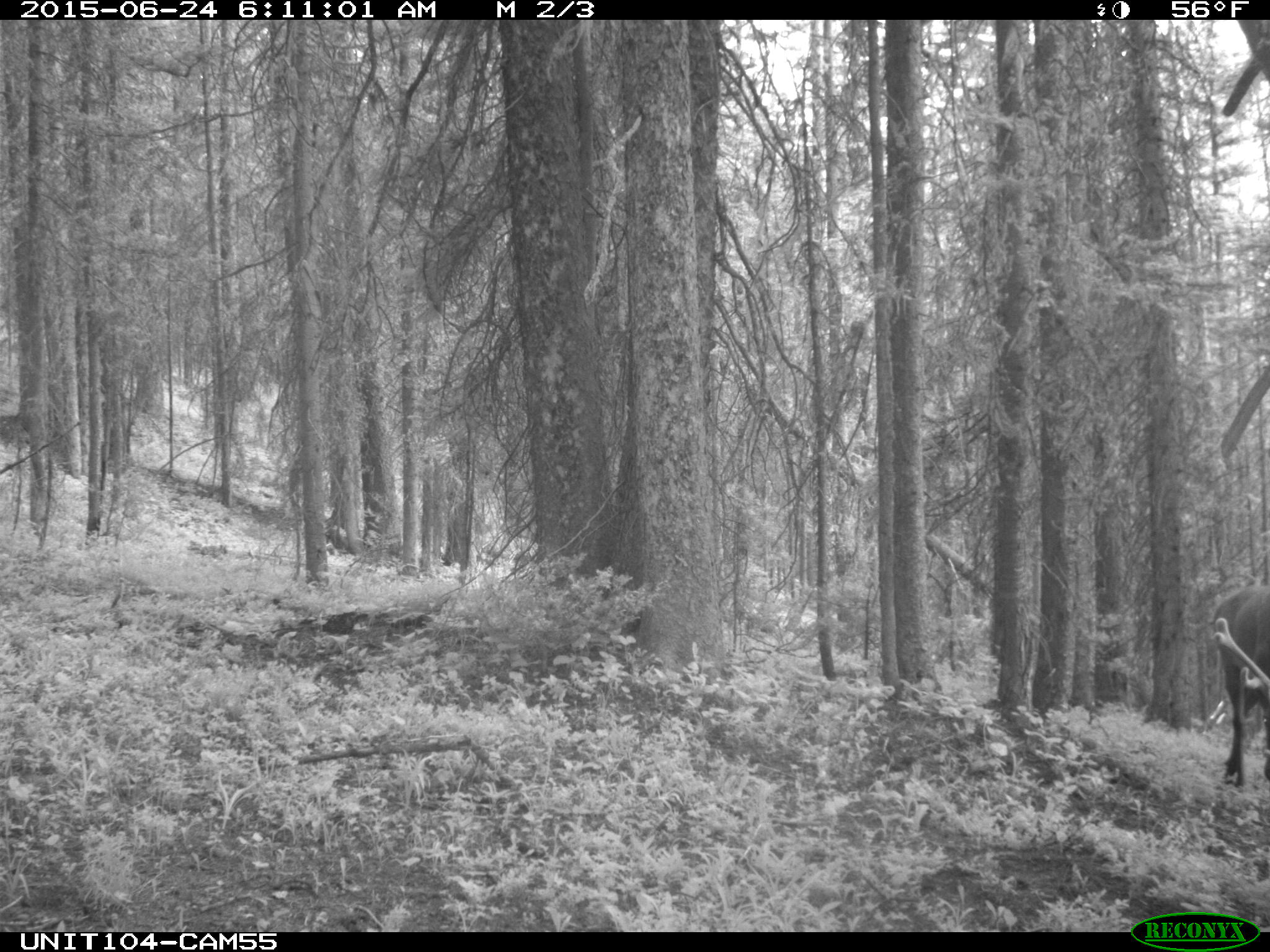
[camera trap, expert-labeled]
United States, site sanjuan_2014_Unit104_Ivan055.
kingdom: Animalia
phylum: Chordata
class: Mammalia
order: Artiodactyla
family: Cervidae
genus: Cervus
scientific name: Cervus elaphus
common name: red deer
Cervus elaphus (red deer).